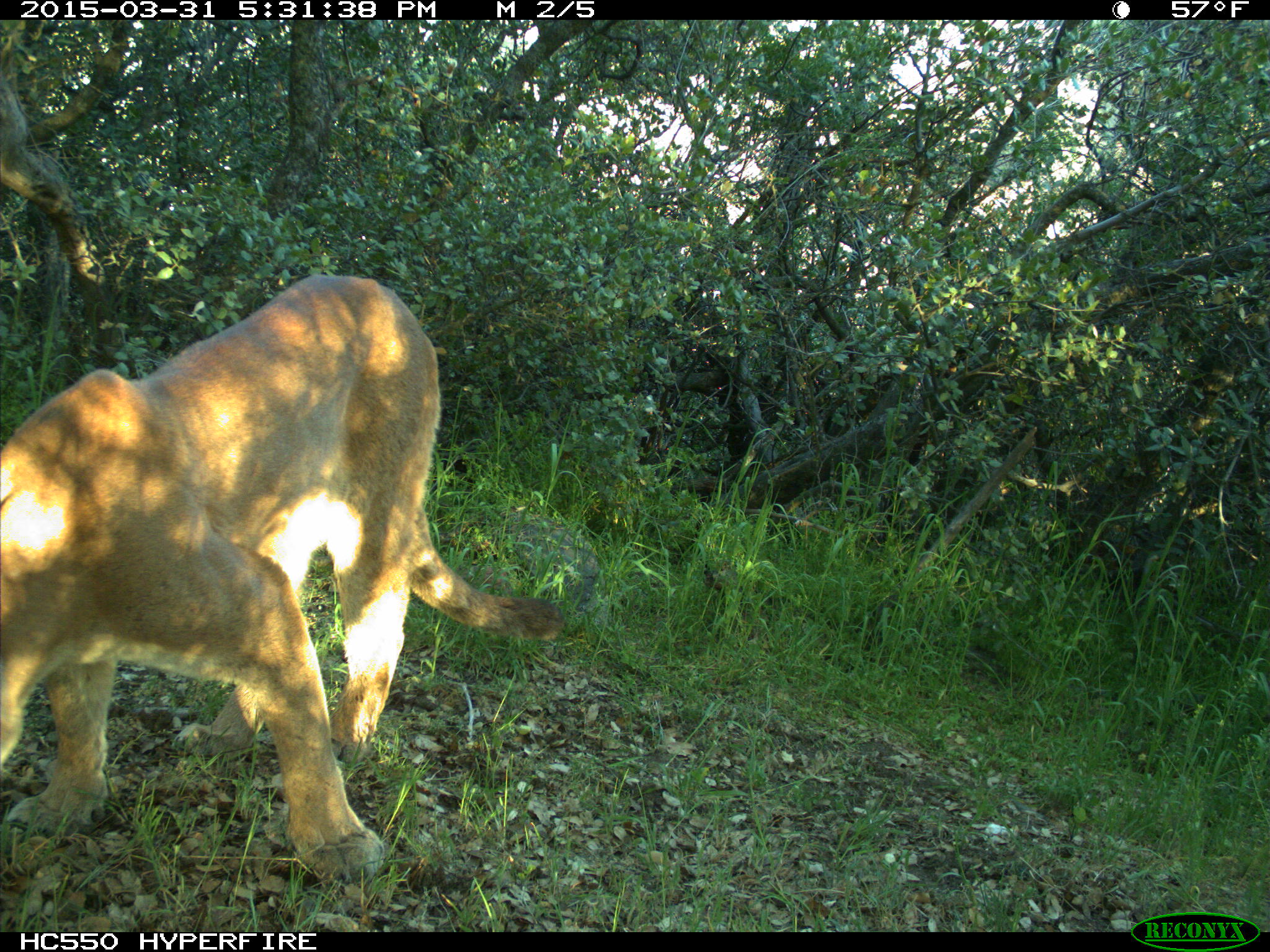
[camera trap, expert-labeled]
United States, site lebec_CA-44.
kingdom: Animalia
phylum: Chordata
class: Mammalia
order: Carnivora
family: Felidae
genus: Puma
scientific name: Puma concolor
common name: mountain lion